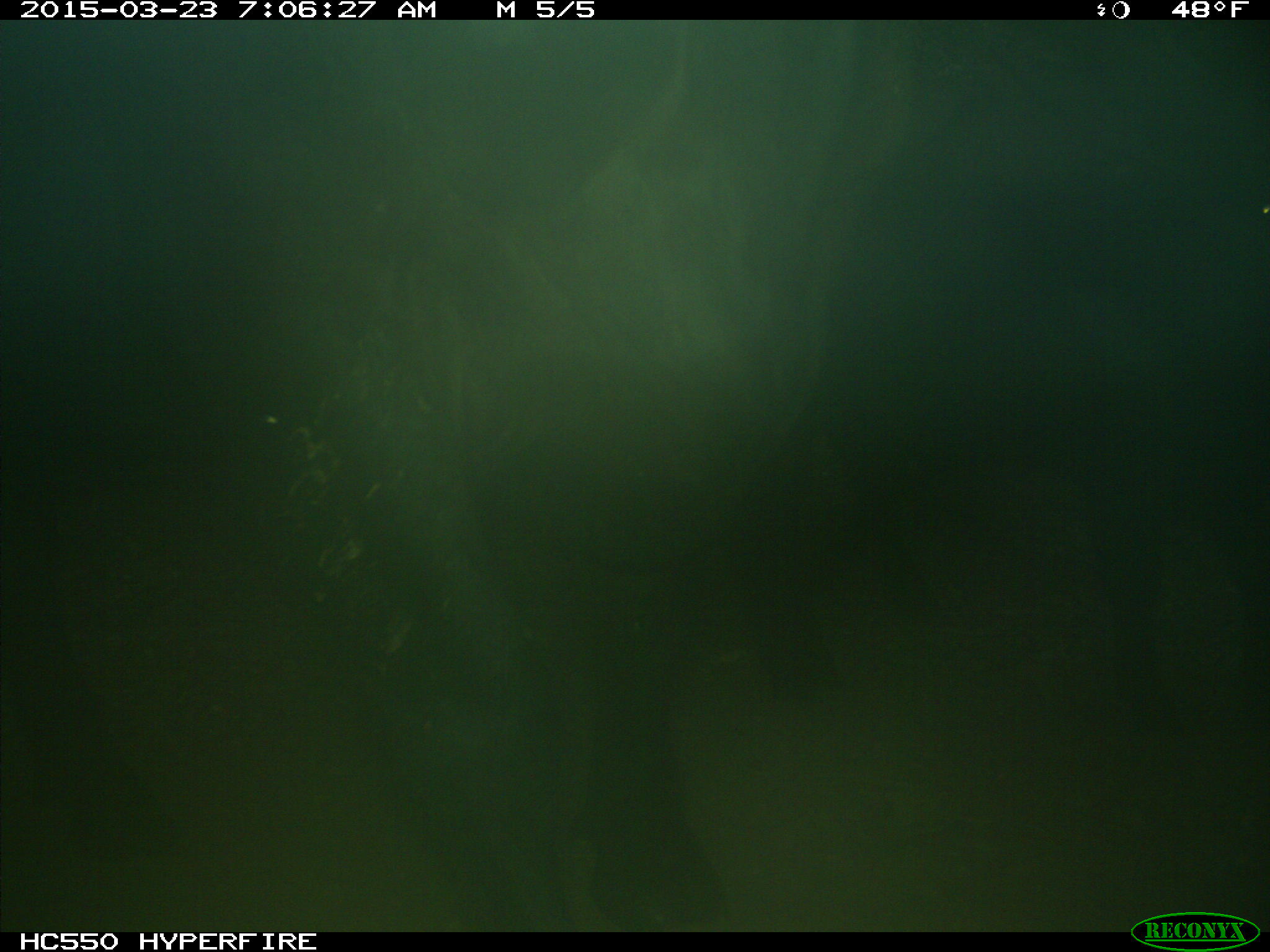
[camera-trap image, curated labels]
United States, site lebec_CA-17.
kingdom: Animalia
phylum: Chordata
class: Mammalia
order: Artiodactyla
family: Bovidae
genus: Bos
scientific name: Bos taurus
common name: domestic cow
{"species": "Bos taurus (domestic cow)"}